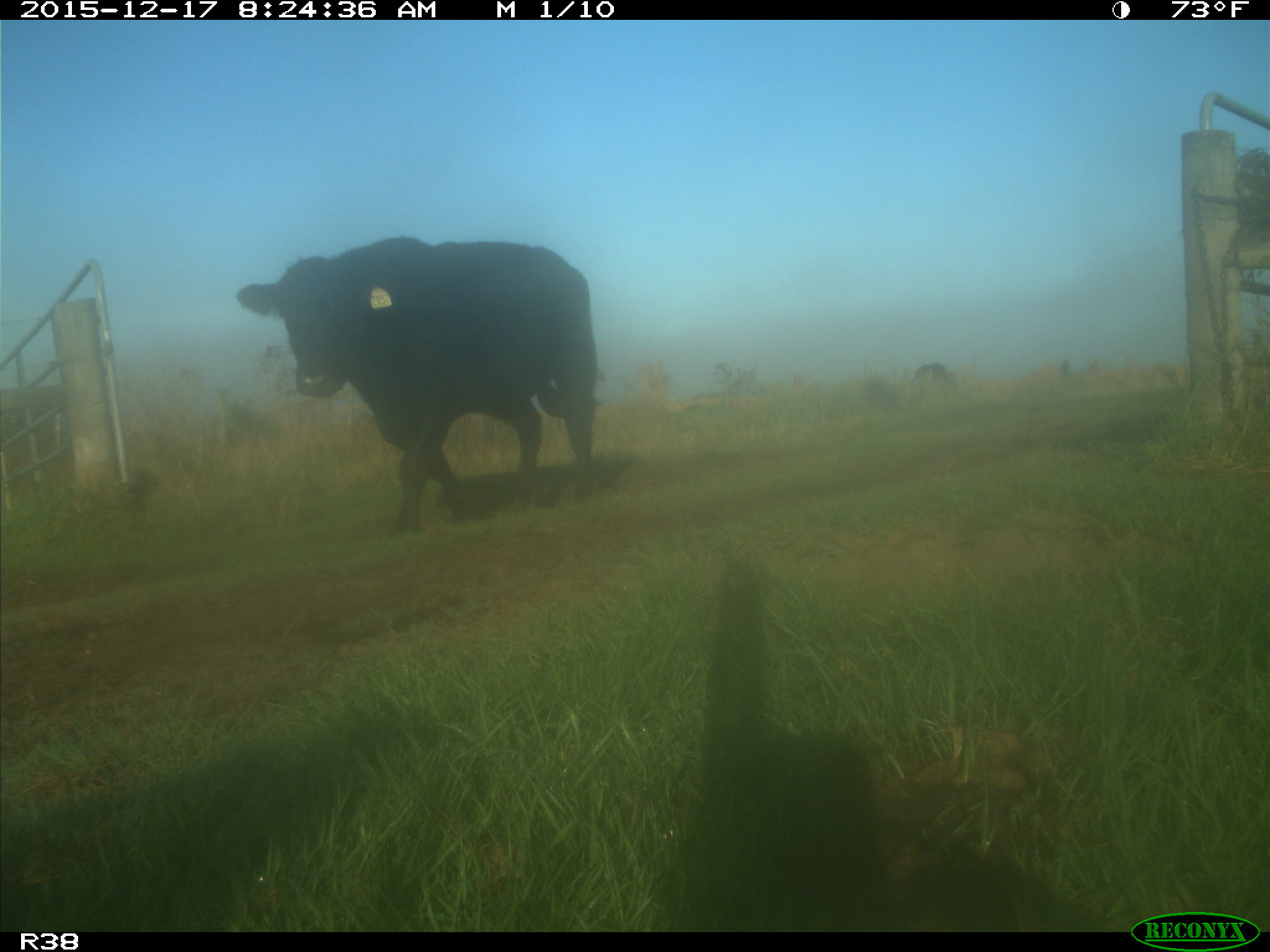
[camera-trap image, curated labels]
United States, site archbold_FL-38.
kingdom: Animalia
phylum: Chordata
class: Mammalia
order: Artiodactyla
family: Bovidae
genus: Bos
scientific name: Bos taurus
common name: domestic cow